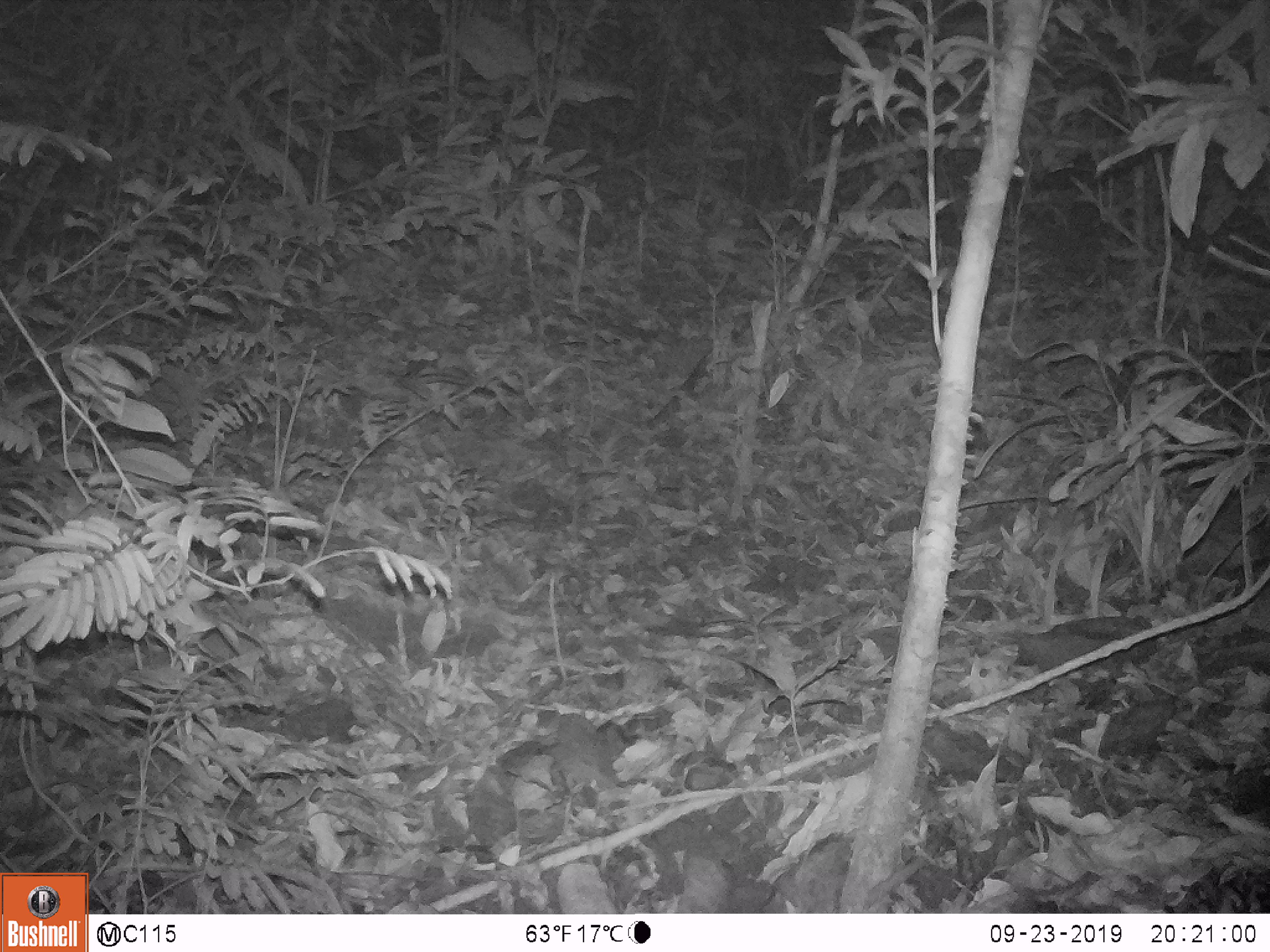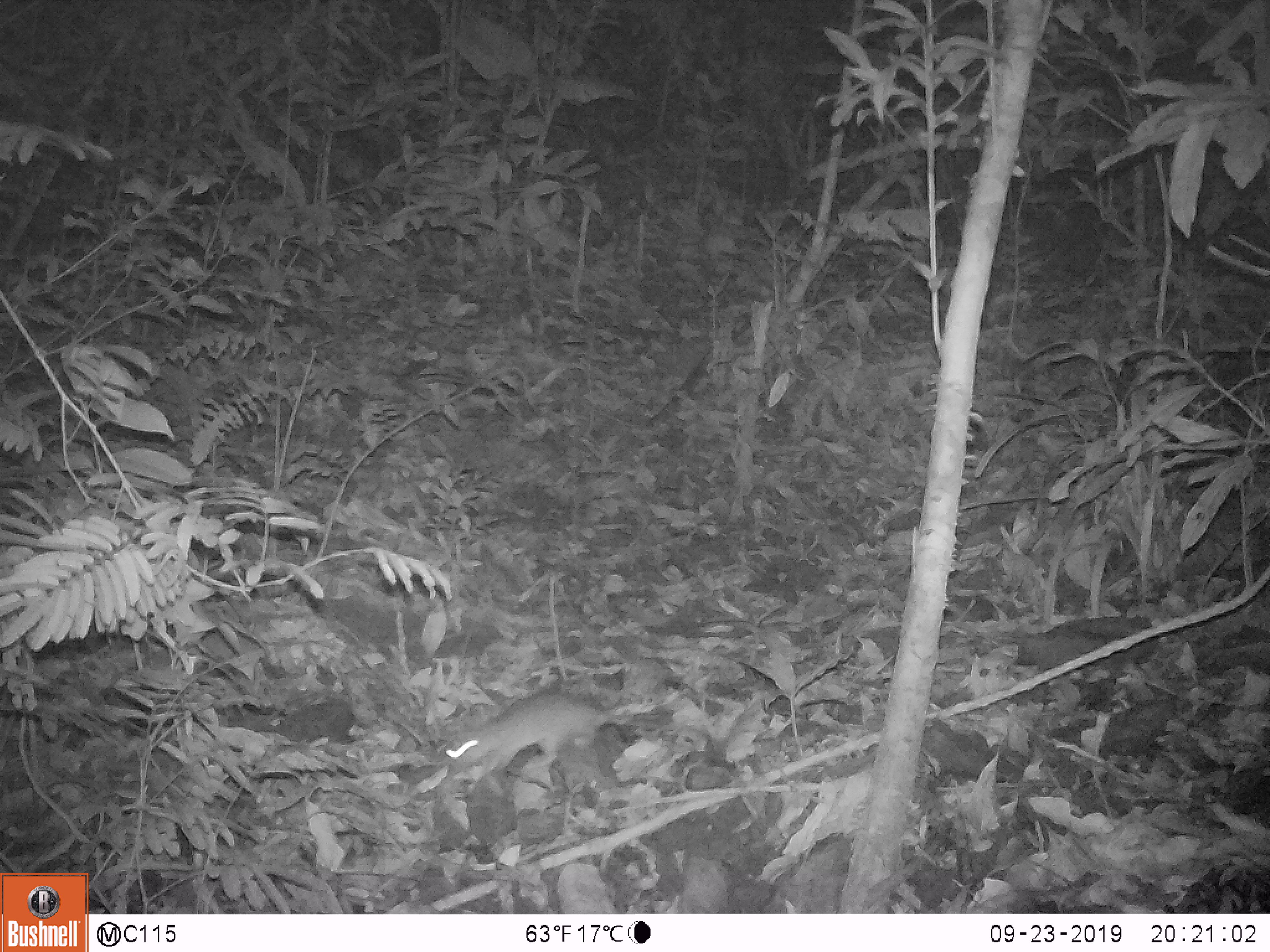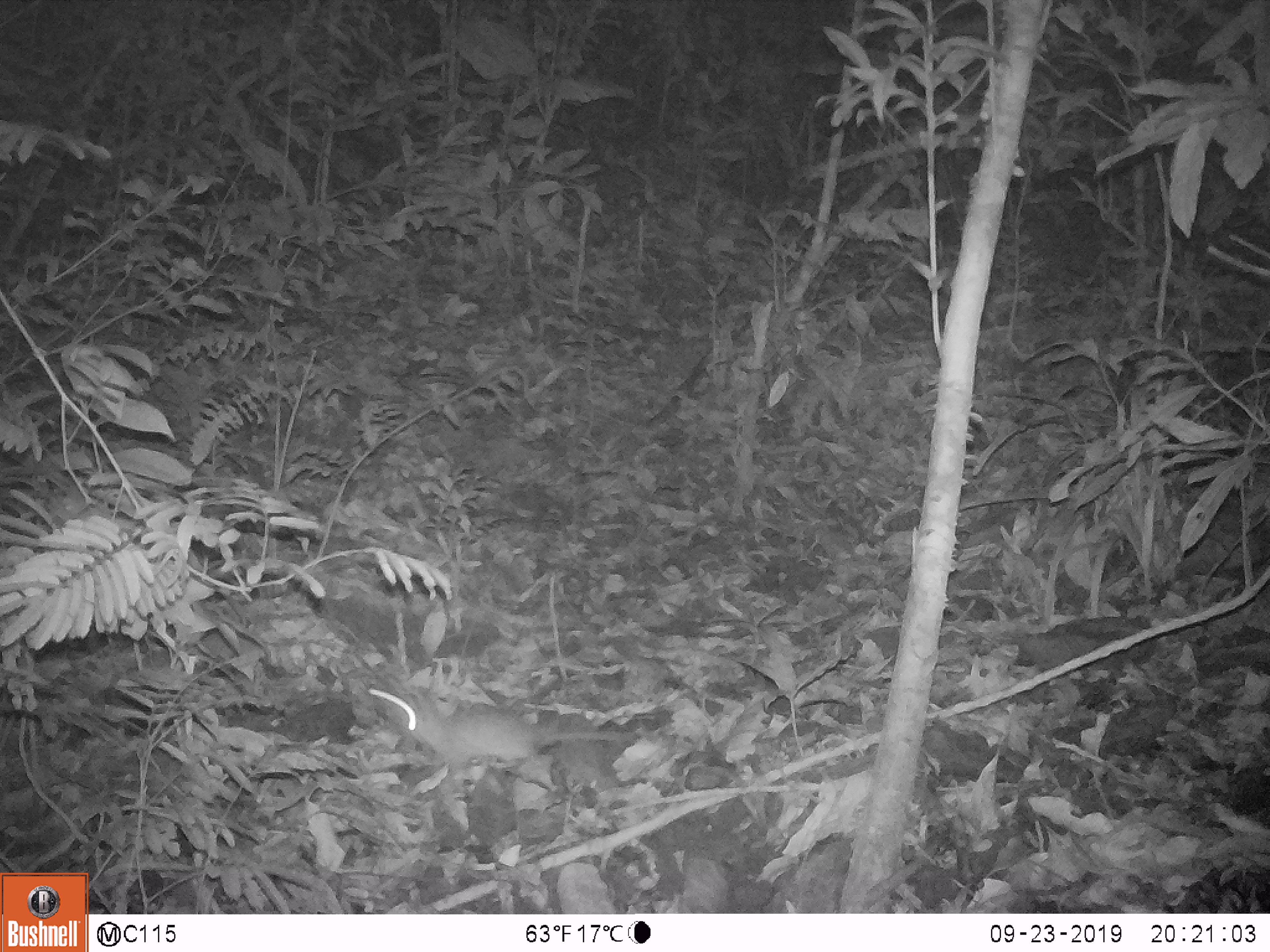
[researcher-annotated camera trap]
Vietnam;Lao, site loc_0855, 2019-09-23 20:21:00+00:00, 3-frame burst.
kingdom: Animalia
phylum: Chordata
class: Mammalia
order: Rodentia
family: Muridae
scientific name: Muridae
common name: old-world mice and rats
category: unidentified murid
Unidentified murid (old-world mice and rats) (Muridae). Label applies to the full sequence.